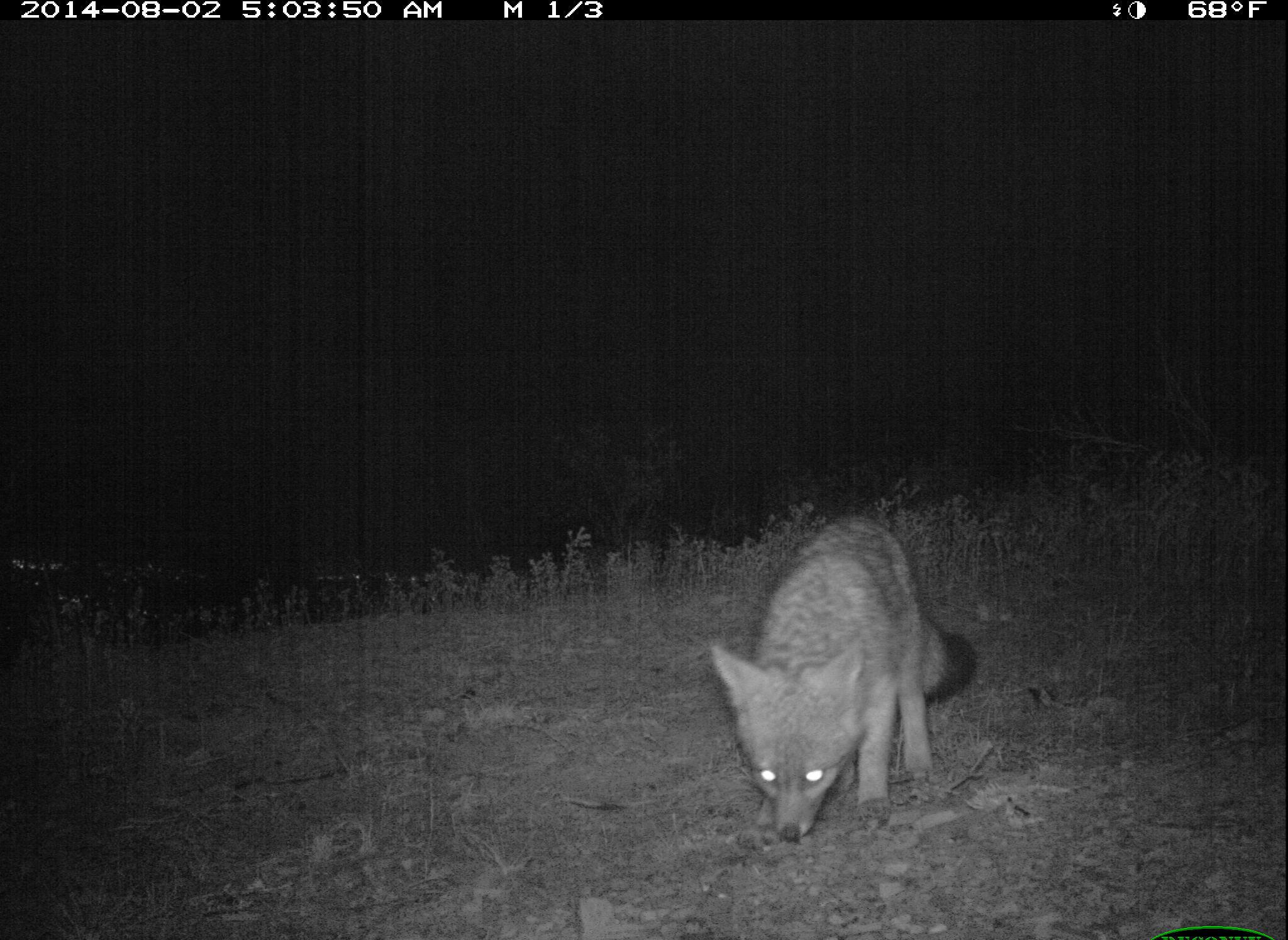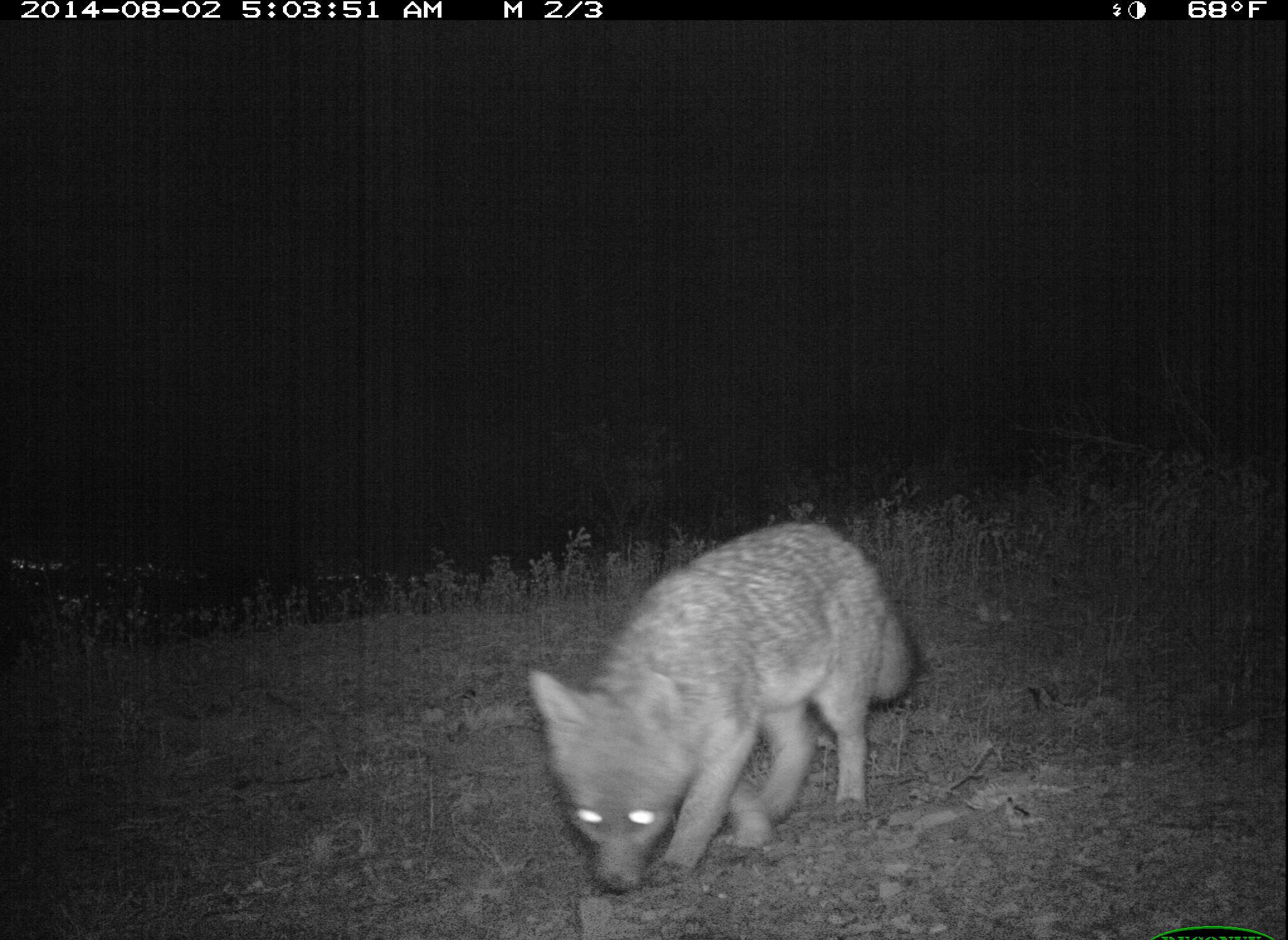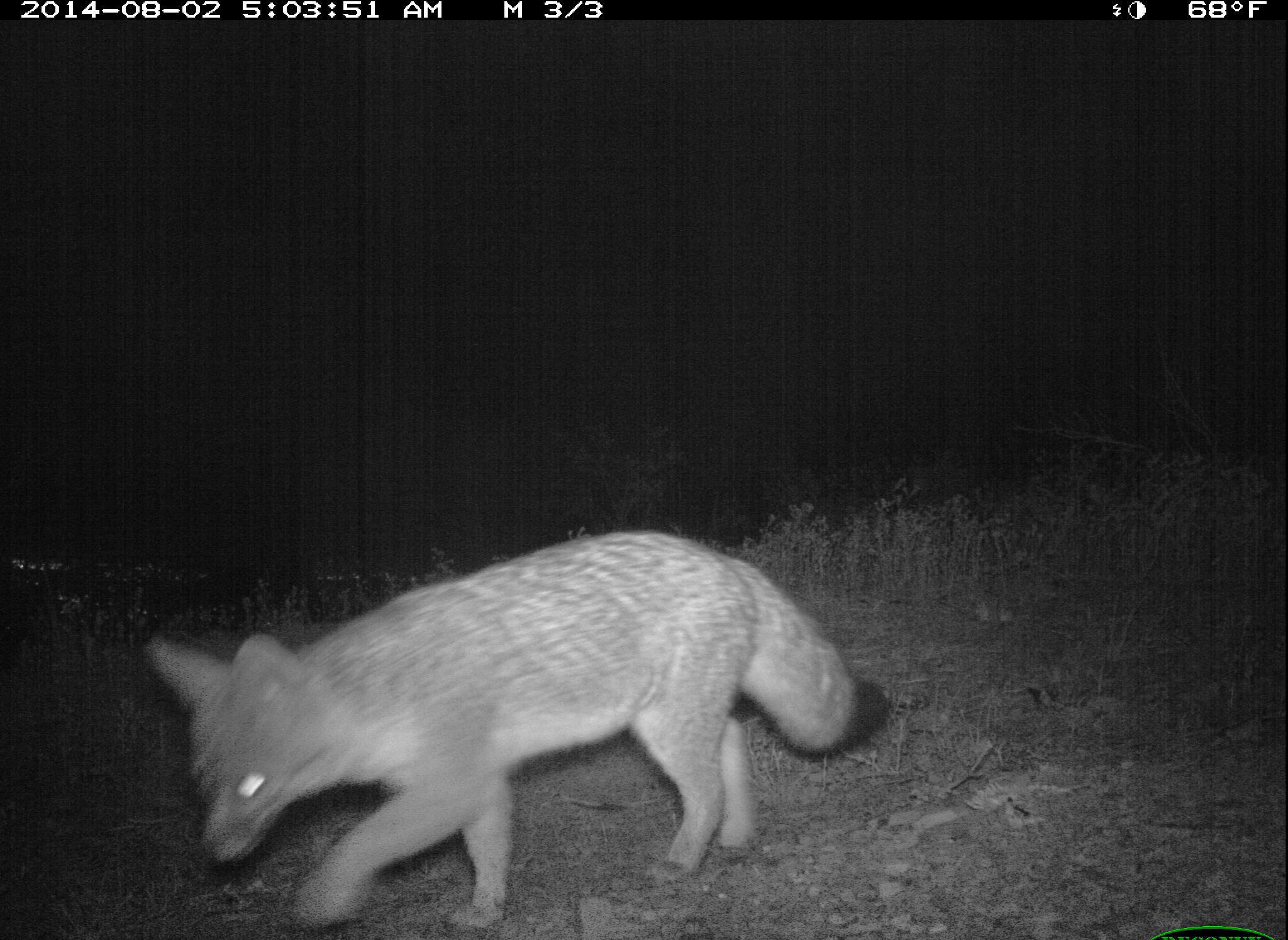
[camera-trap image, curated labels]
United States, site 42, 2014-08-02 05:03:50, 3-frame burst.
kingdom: Animalia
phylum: Chordata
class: Mammalia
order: Carnivora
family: Canidae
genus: Urocyon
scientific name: Urocyon cinereoargenteus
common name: gray fox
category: fox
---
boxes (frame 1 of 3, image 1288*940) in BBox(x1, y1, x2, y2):
fox: BBox(705, 515, 975, 846)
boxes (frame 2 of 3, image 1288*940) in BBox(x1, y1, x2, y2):
fox: BBox(524, 524, 918, 897)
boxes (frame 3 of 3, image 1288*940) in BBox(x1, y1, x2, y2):
fox: BBox(143, 527, 891, 938)